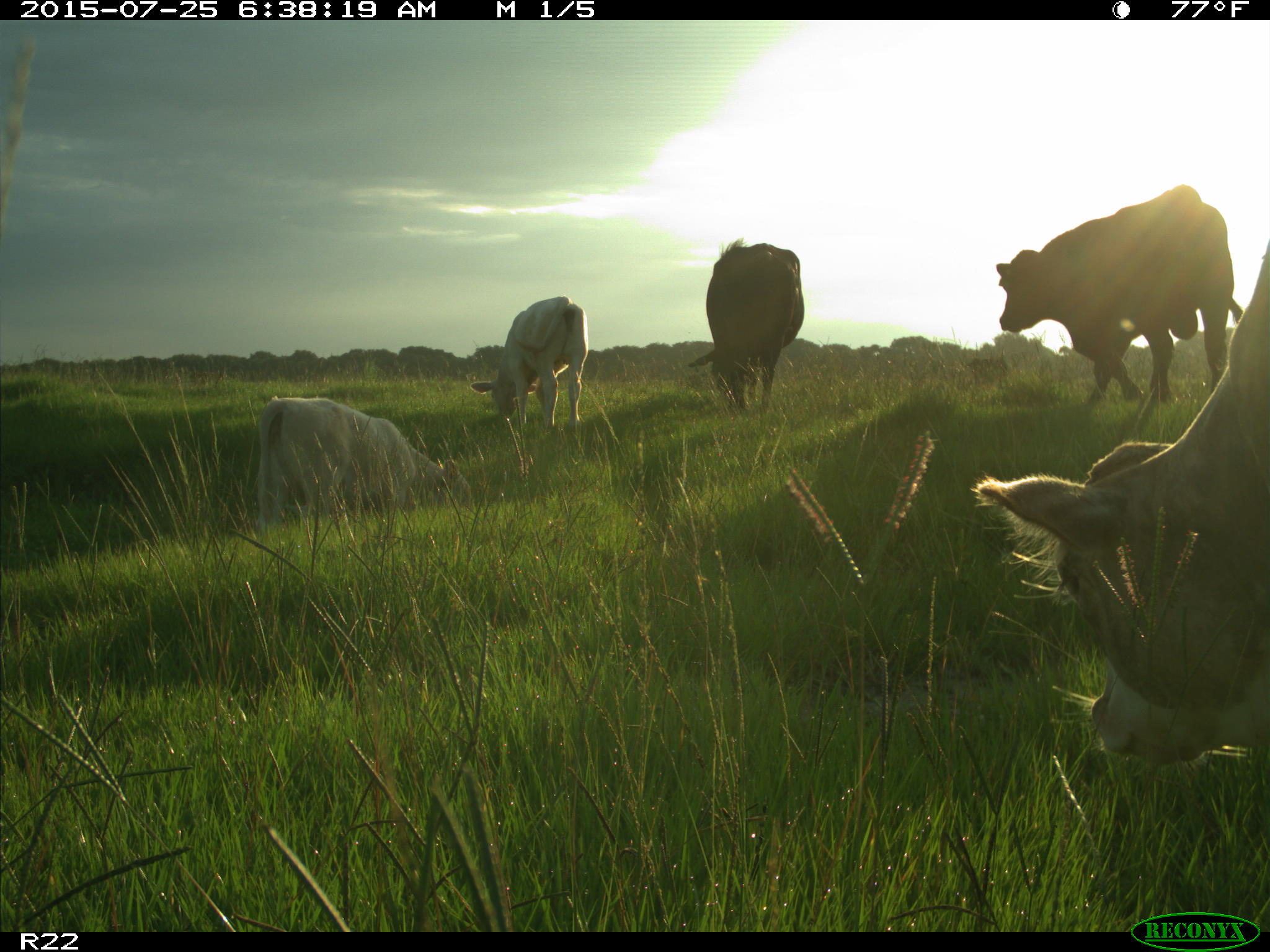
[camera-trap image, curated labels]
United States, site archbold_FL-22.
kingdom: Animalia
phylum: Chordata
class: Mammalia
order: Artiodactyla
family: Bovidae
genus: Bos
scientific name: Bos taurus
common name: domestic cow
Bos taurus (domestic cow).